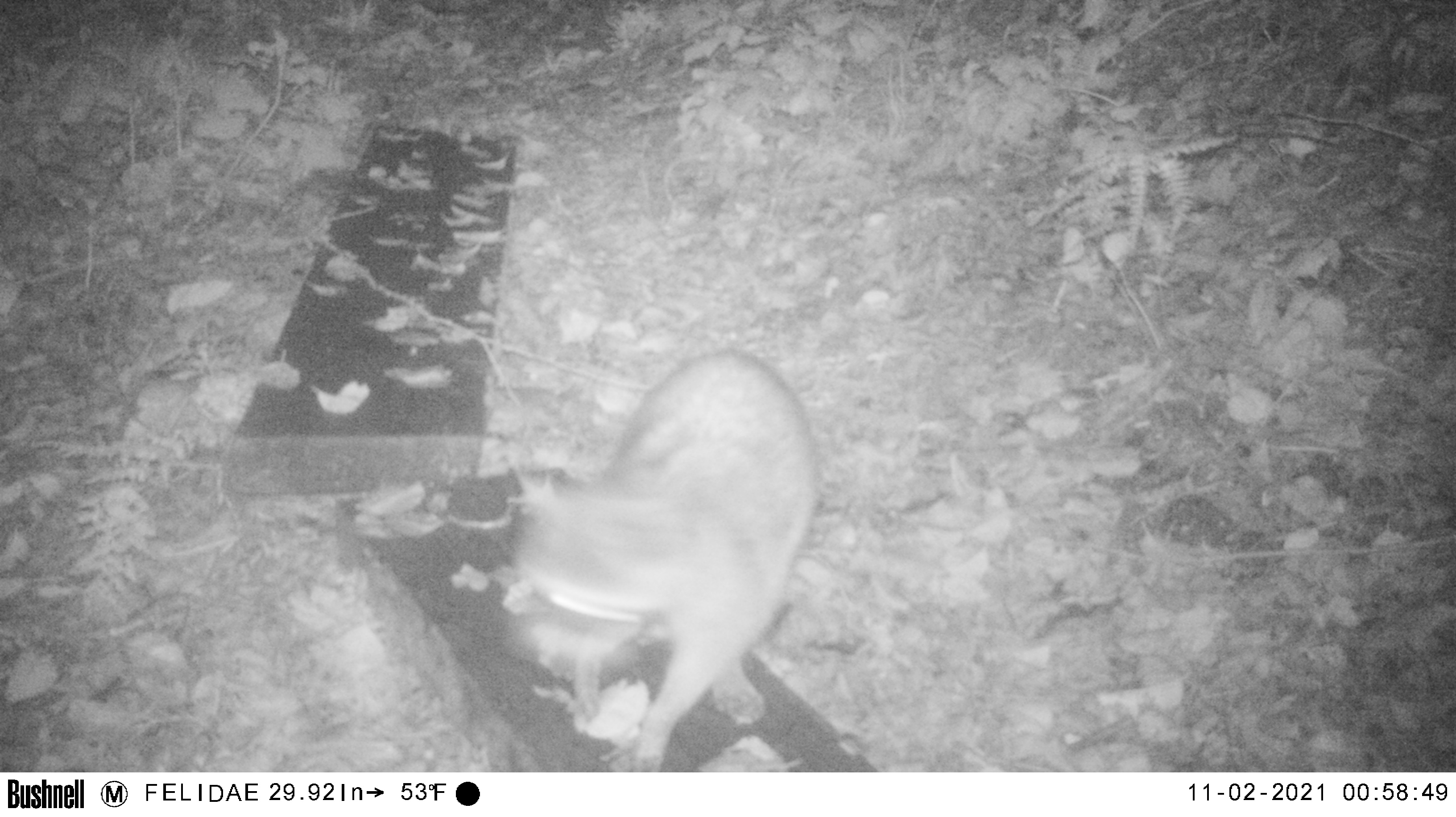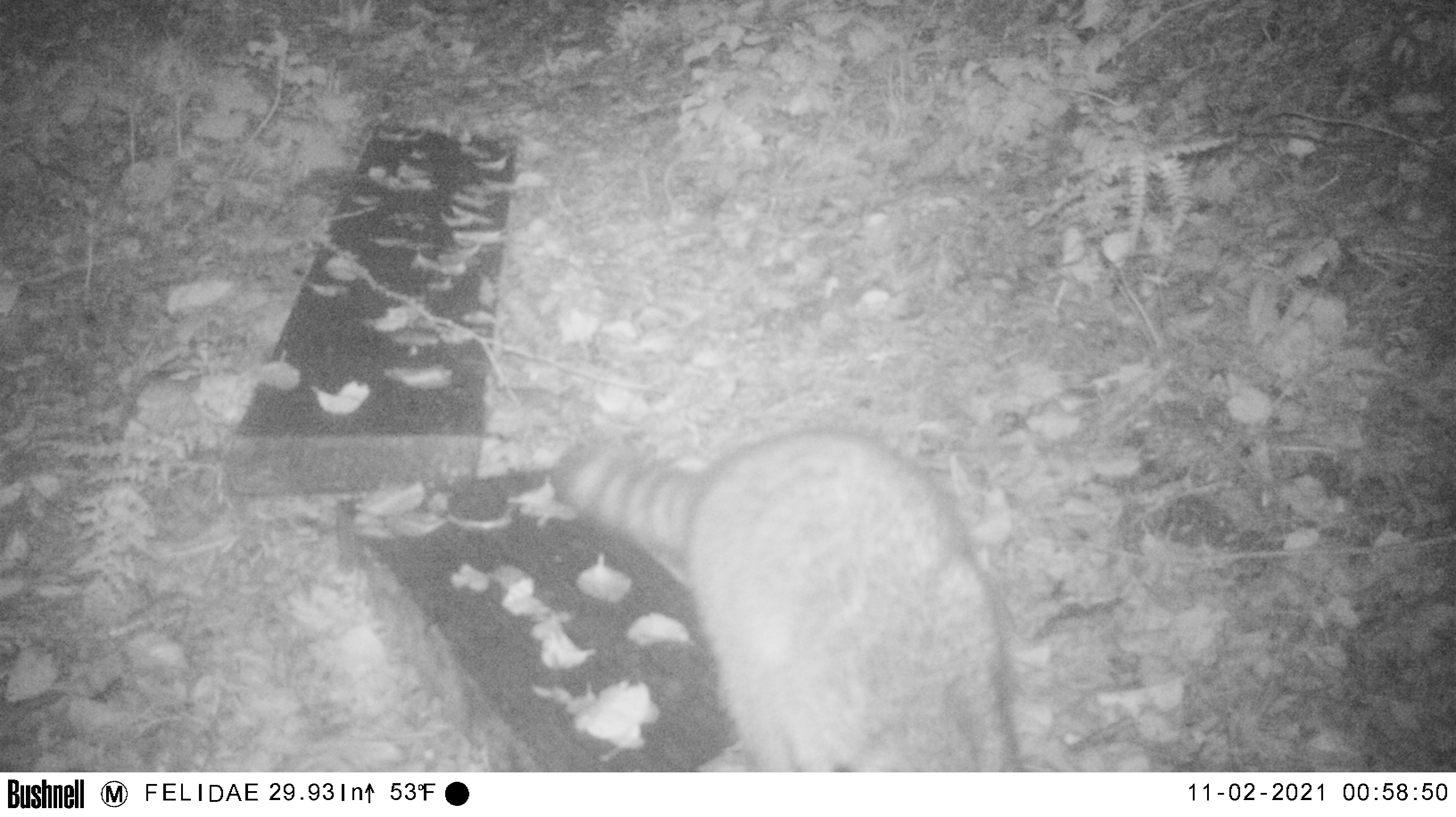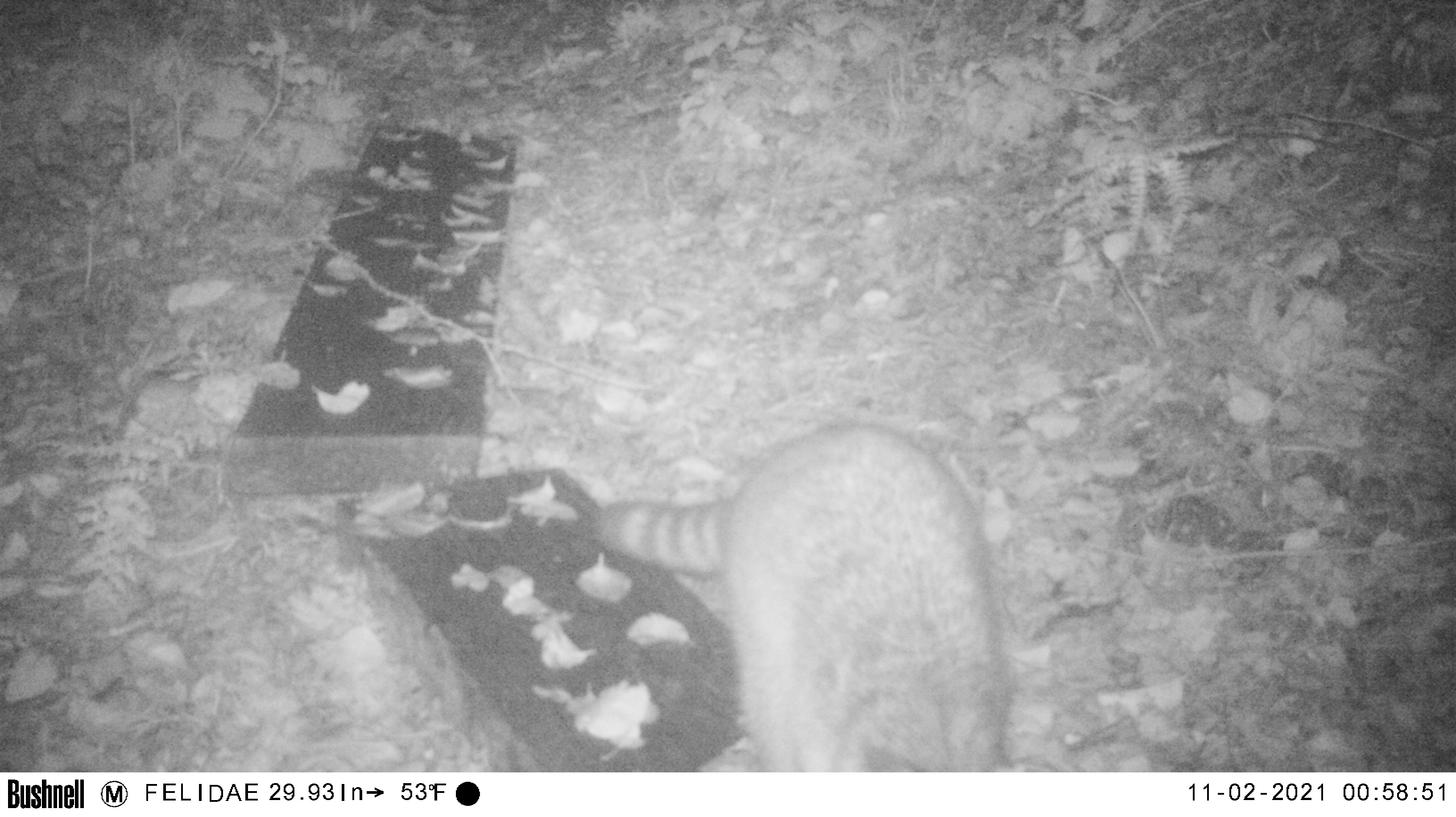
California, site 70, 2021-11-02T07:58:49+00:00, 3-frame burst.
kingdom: Animalia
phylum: Chordata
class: Mammalia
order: Carnivora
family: Procyonidae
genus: Procyon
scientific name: Procyon lotor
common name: raccoon